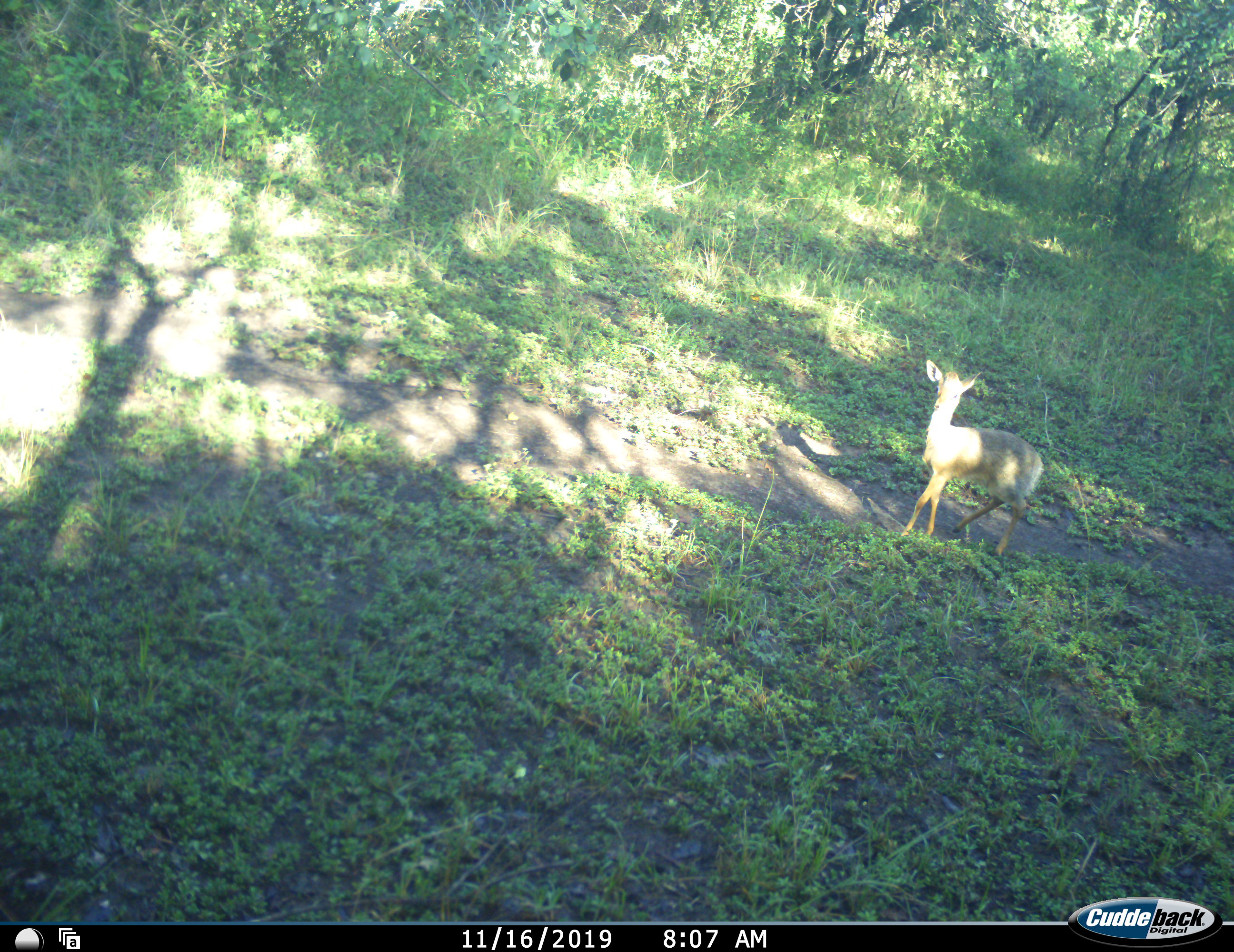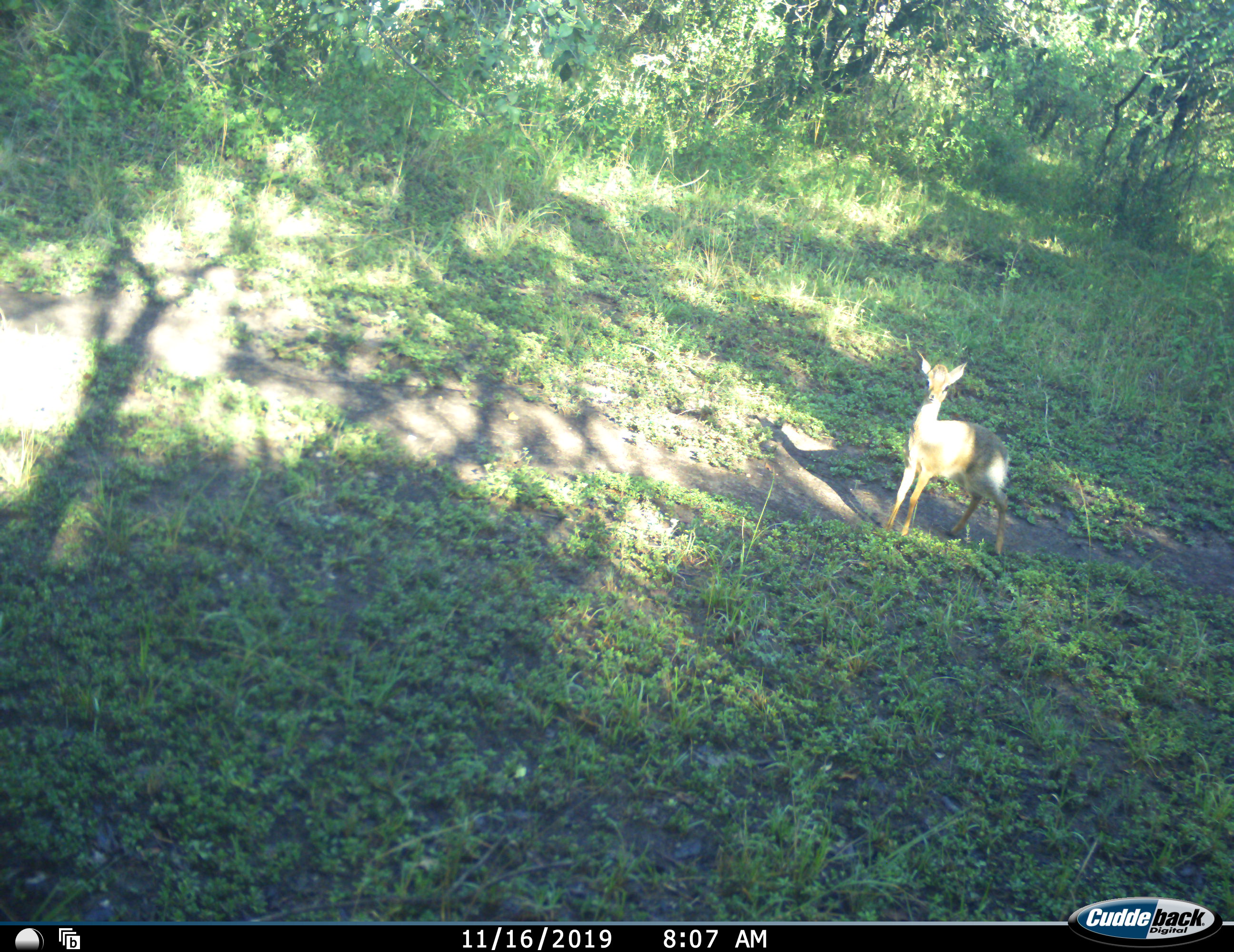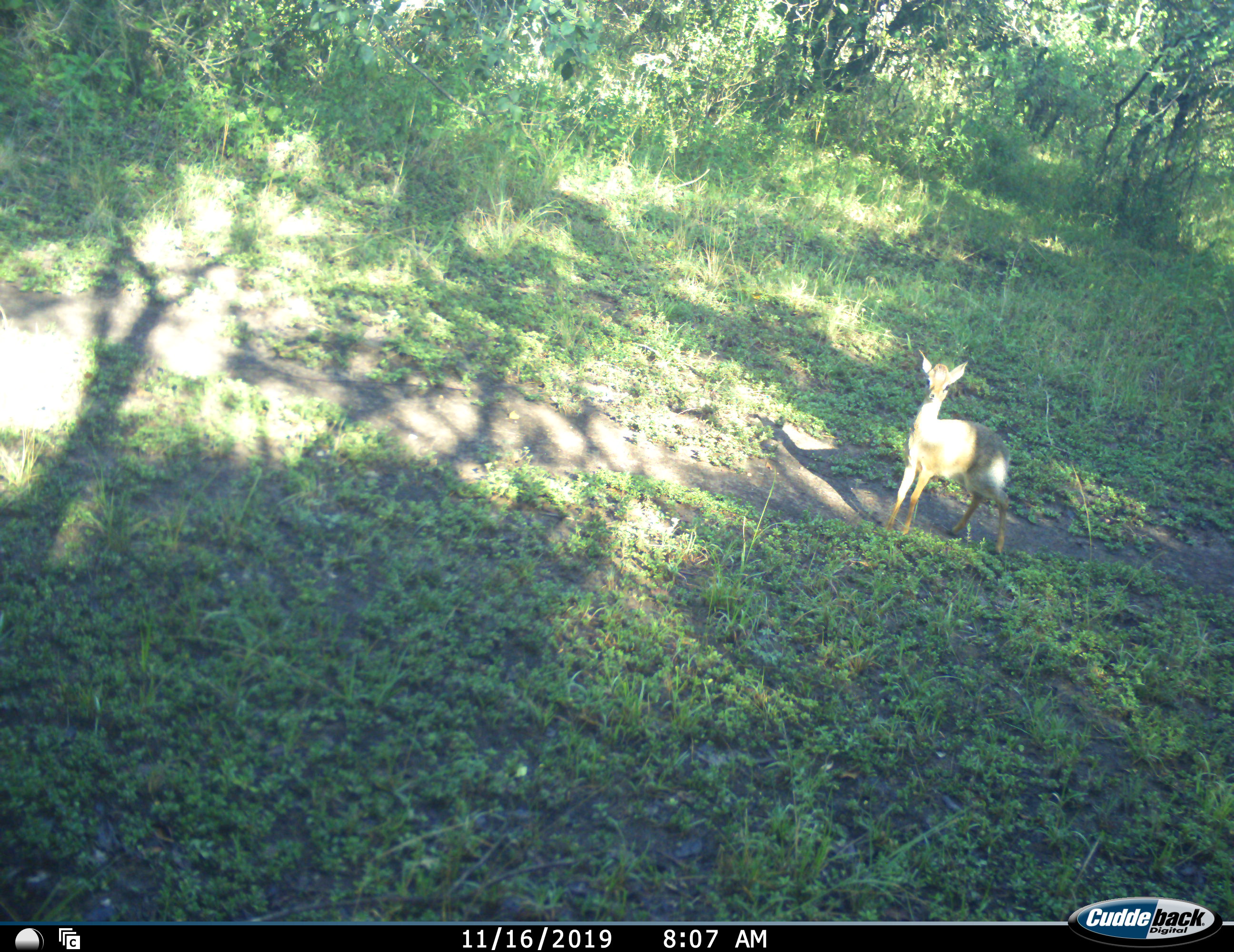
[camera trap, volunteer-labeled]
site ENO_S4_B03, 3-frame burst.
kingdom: Animalia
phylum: Chordata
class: Mammalia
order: Artiodactyla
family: Bovidae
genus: Madoqua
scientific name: Madoqua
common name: dik-dik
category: dikdik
Dikdik (dik-dik) (Madoqua), count 1. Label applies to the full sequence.